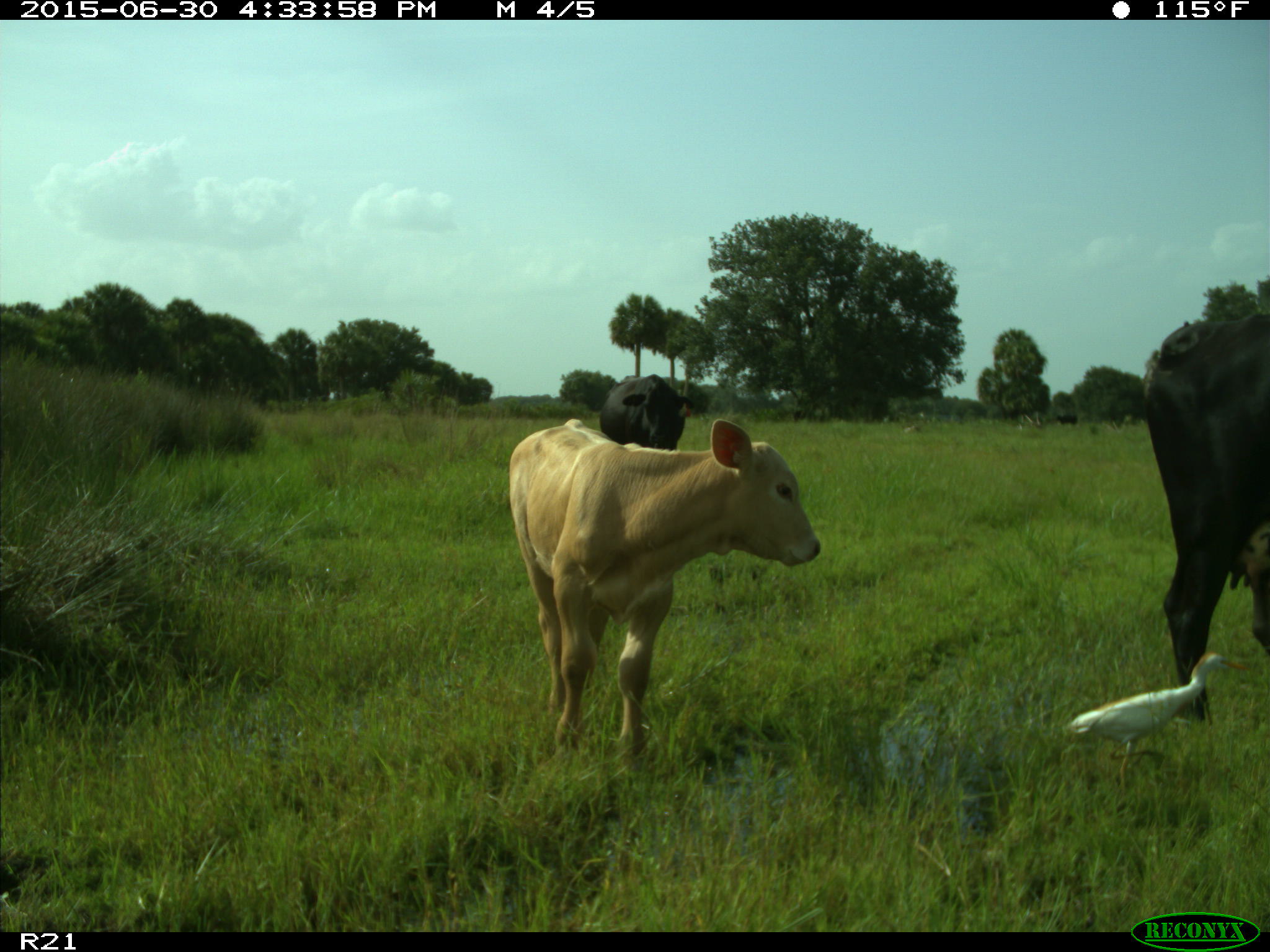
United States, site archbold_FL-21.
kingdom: Animalia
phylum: Chordata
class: Mammalia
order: Artiodactyla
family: Bovidae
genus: Bos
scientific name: Bos taurus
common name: domestic cow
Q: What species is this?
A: Bos taurus (domestic cow).